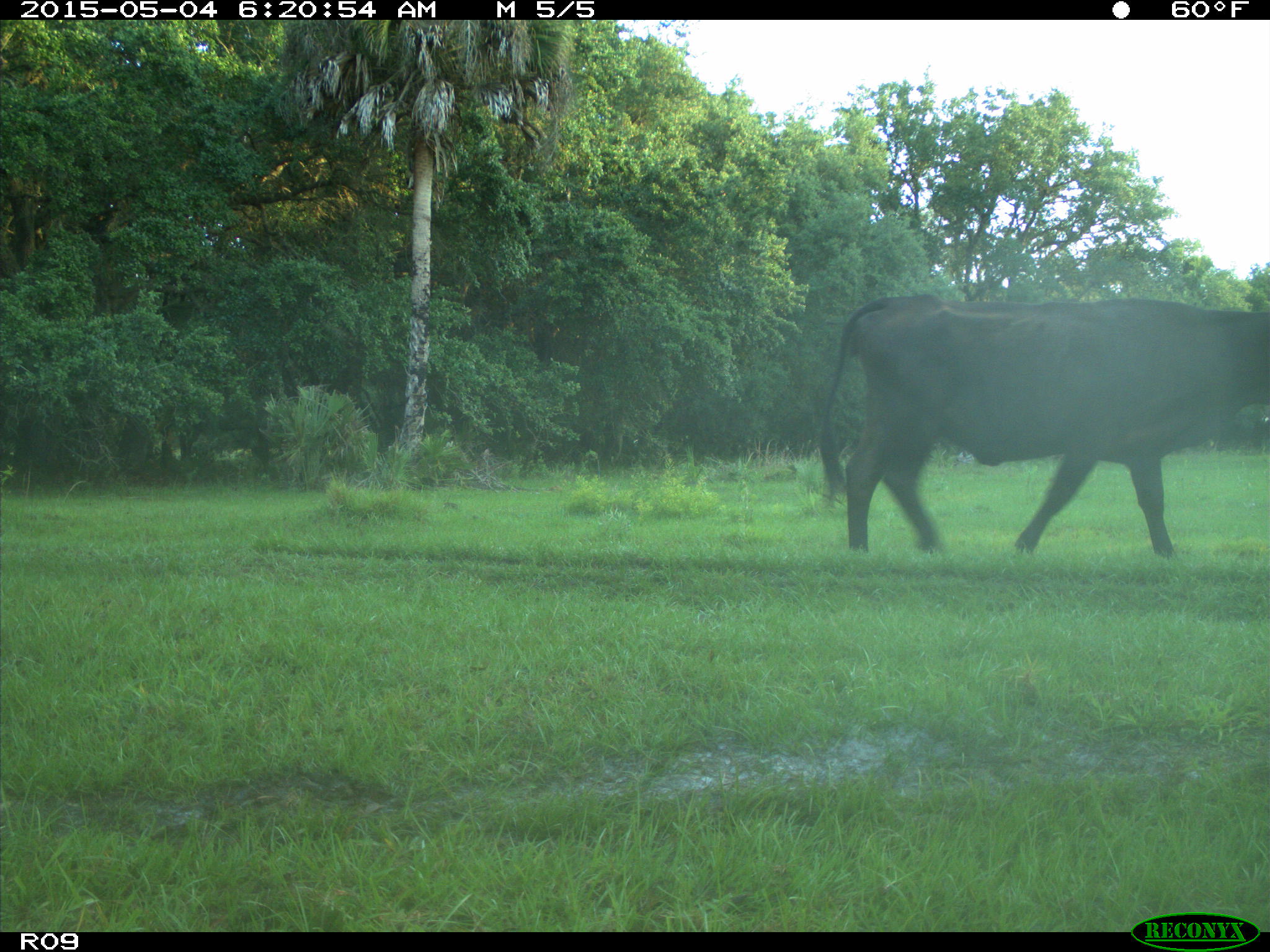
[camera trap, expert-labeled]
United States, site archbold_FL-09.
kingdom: Animalia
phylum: Chordata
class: Mammalia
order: Artiodactyla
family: Bovidae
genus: Bos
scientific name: Bos taurus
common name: domestic cow